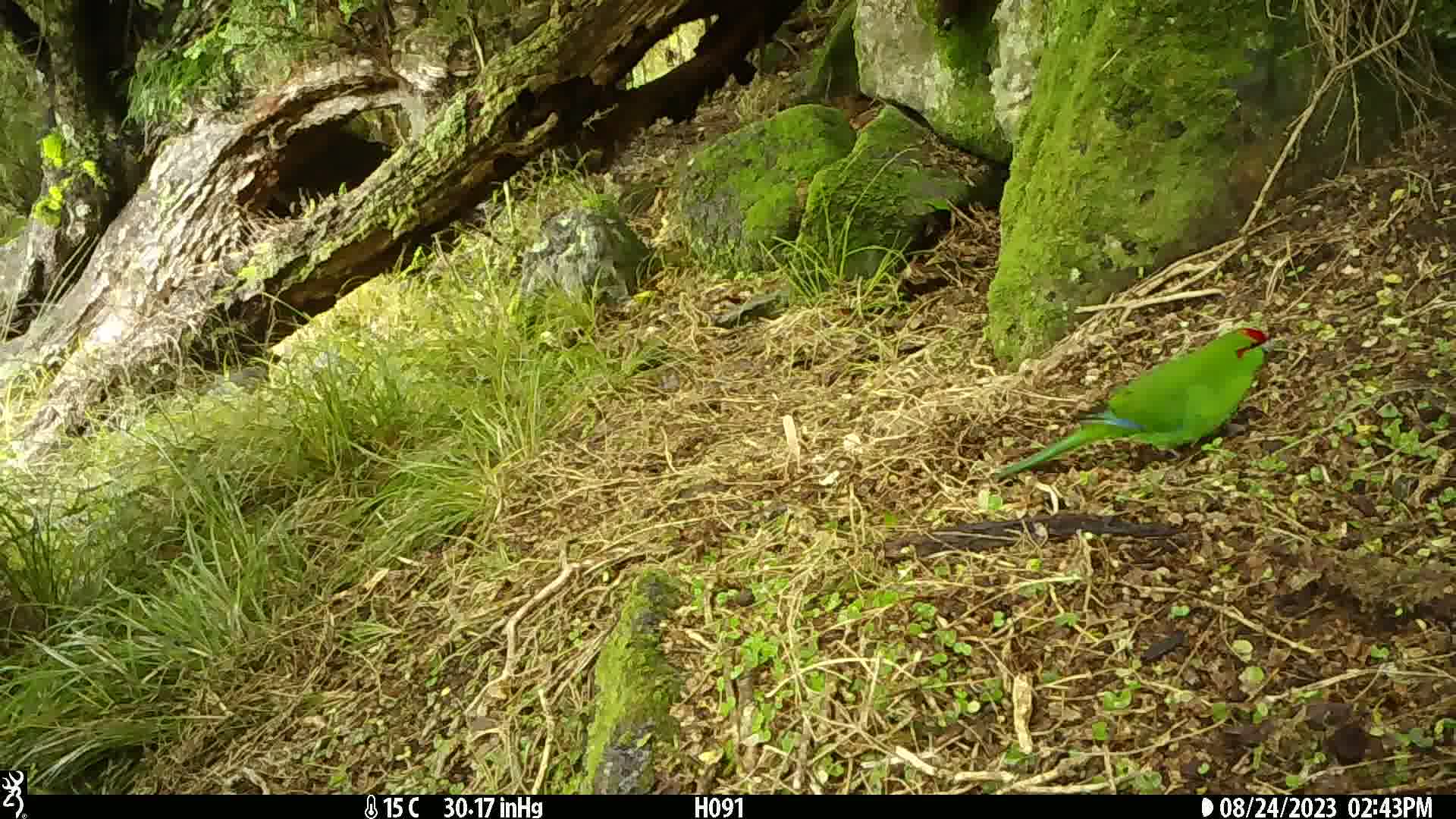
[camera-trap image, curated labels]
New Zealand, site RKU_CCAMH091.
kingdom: Animalia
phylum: Chordata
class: Aves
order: Psittaciformes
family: Psittaculidae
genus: Cyanoramphus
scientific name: Cyanoramphus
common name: parakeet